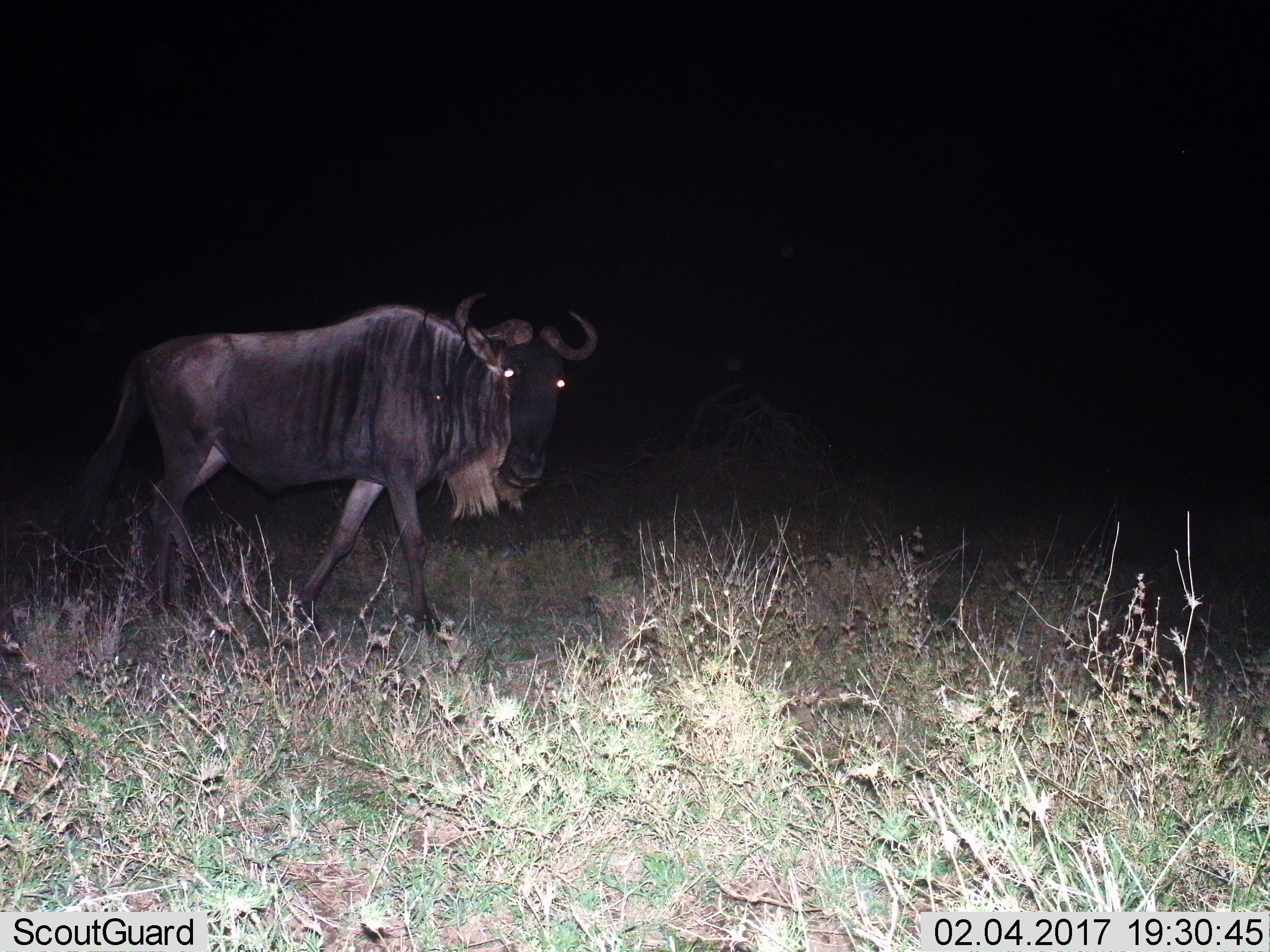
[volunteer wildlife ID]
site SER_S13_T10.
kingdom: Animalia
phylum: Chordata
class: Mammalia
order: Artiodactyla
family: Bovidae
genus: Connochaetes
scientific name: Connochaetes taurinus taurinus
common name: blue wildebeest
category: wildebeestblue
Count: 1.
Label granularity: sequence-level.